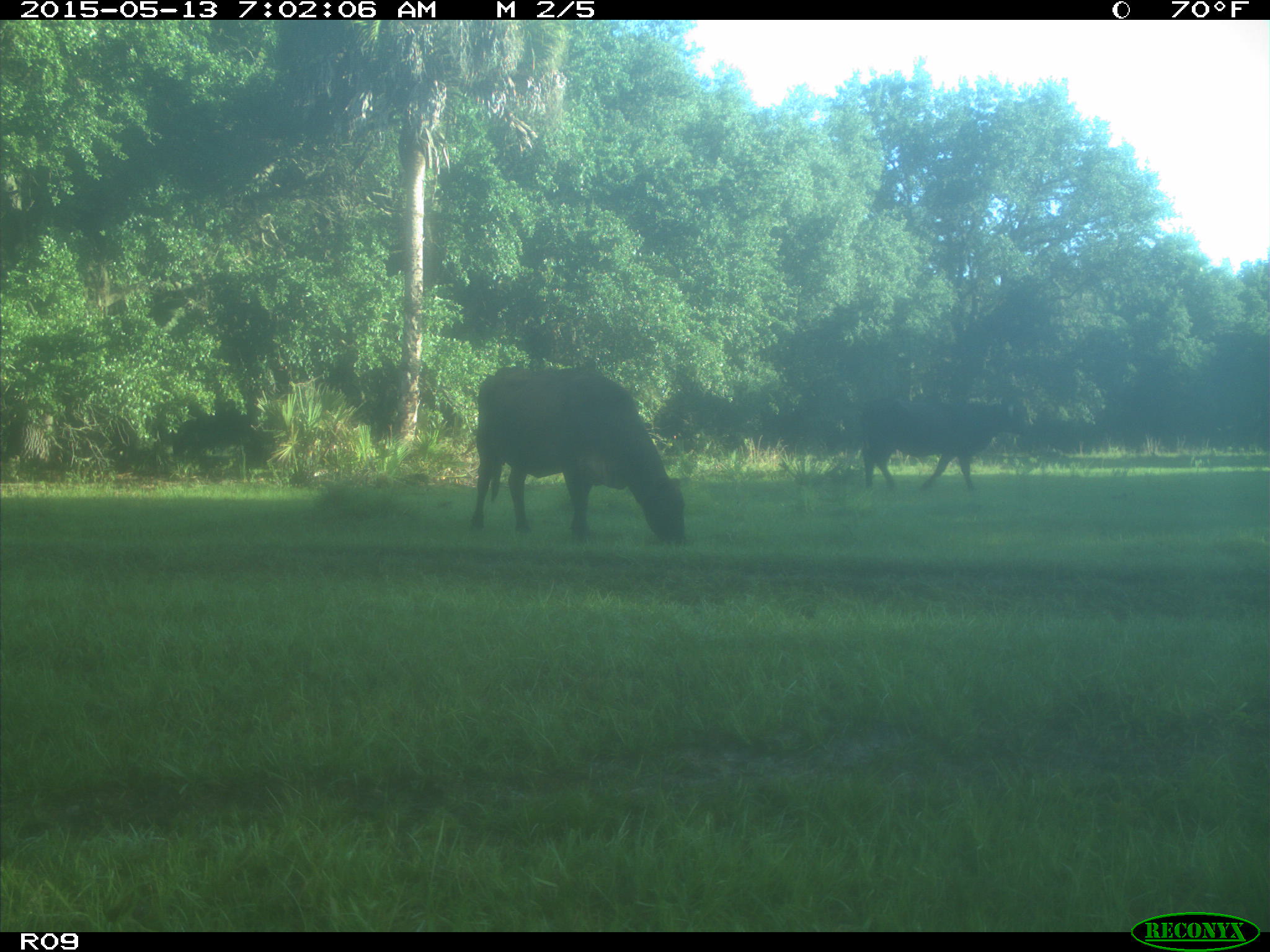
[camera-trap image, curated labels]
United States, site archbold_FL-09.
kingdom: Animalia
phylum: Chordata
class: Mammalia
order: Artiodactyla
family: Bovidae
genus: Bos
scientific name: Bos taurus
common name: domestic cow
Bos taurus (domestic cow).